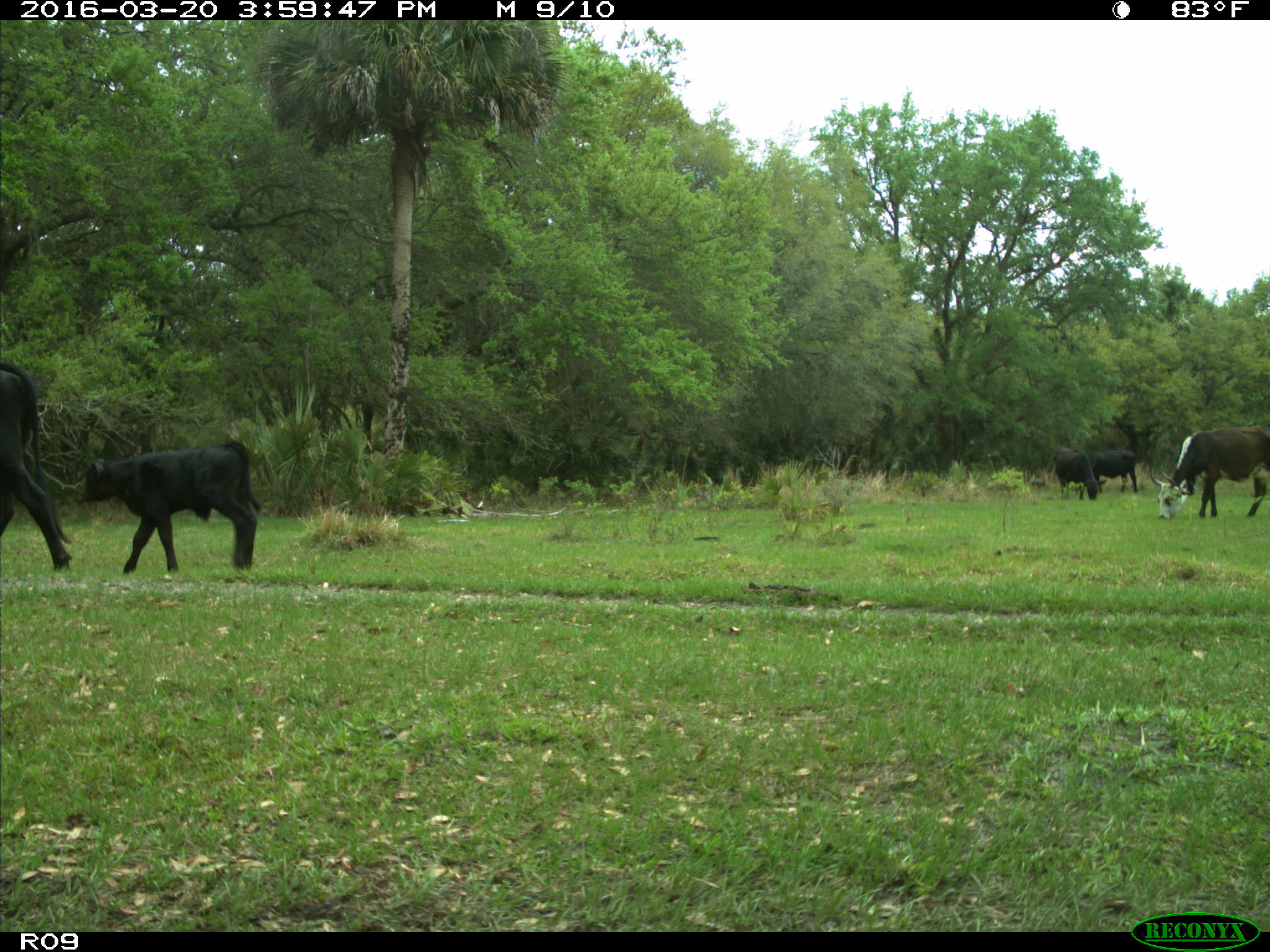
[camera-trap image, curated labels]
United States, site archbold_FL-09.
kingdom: Animalia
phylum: Chordata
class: Mammalia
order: Artiodactyla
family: Bovidae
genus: Bos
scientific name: Bos taurus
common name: domestic cow